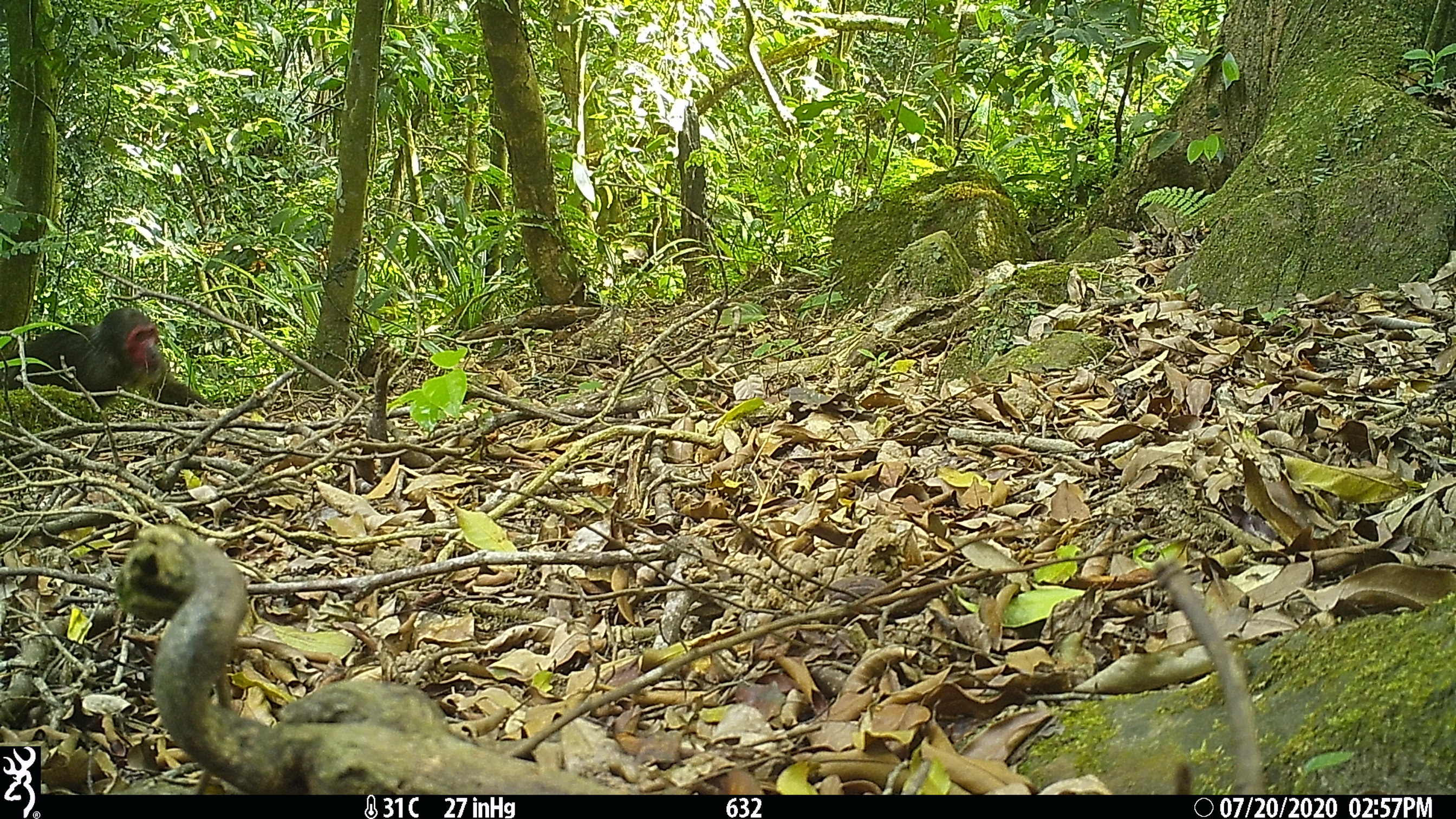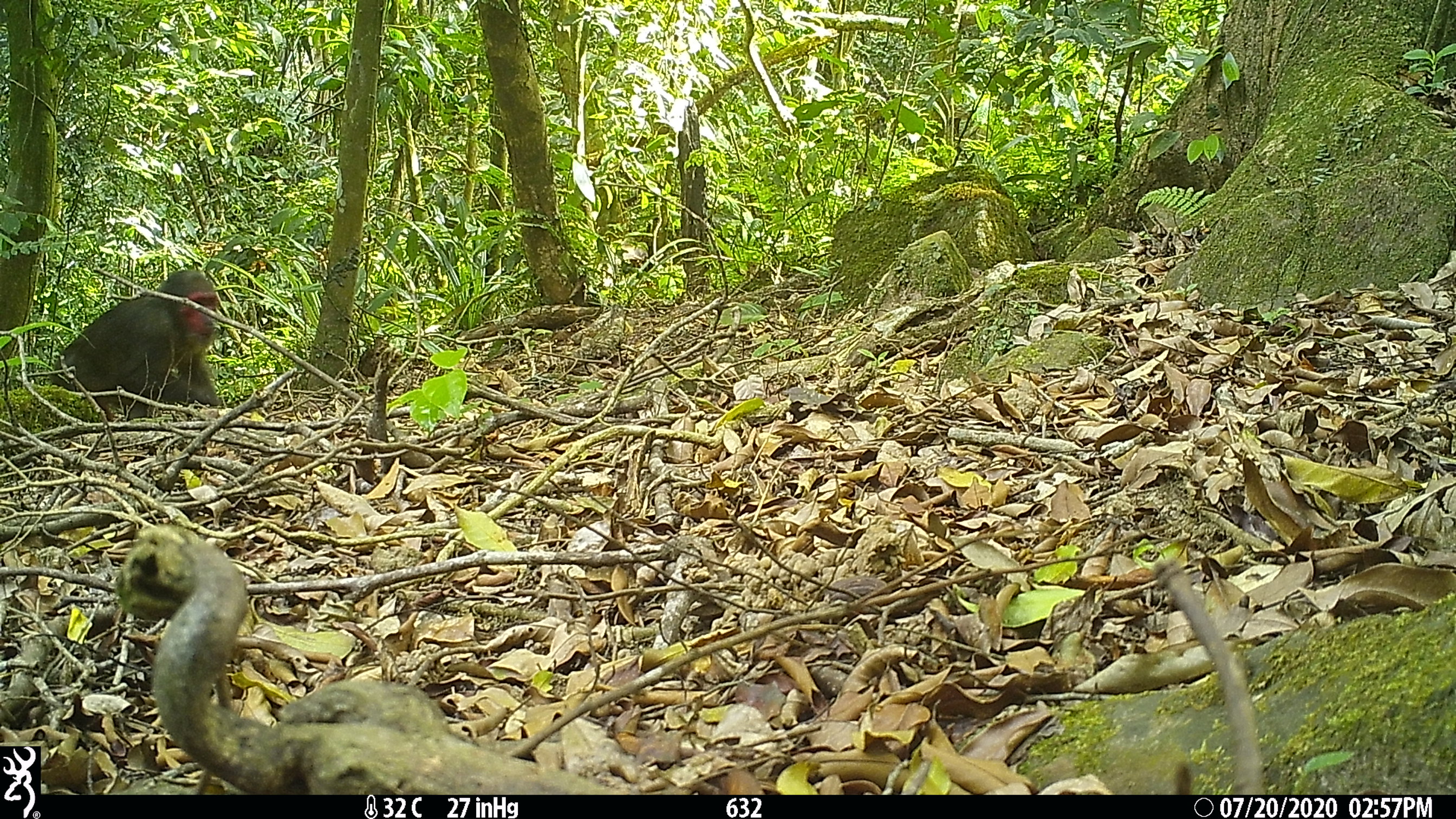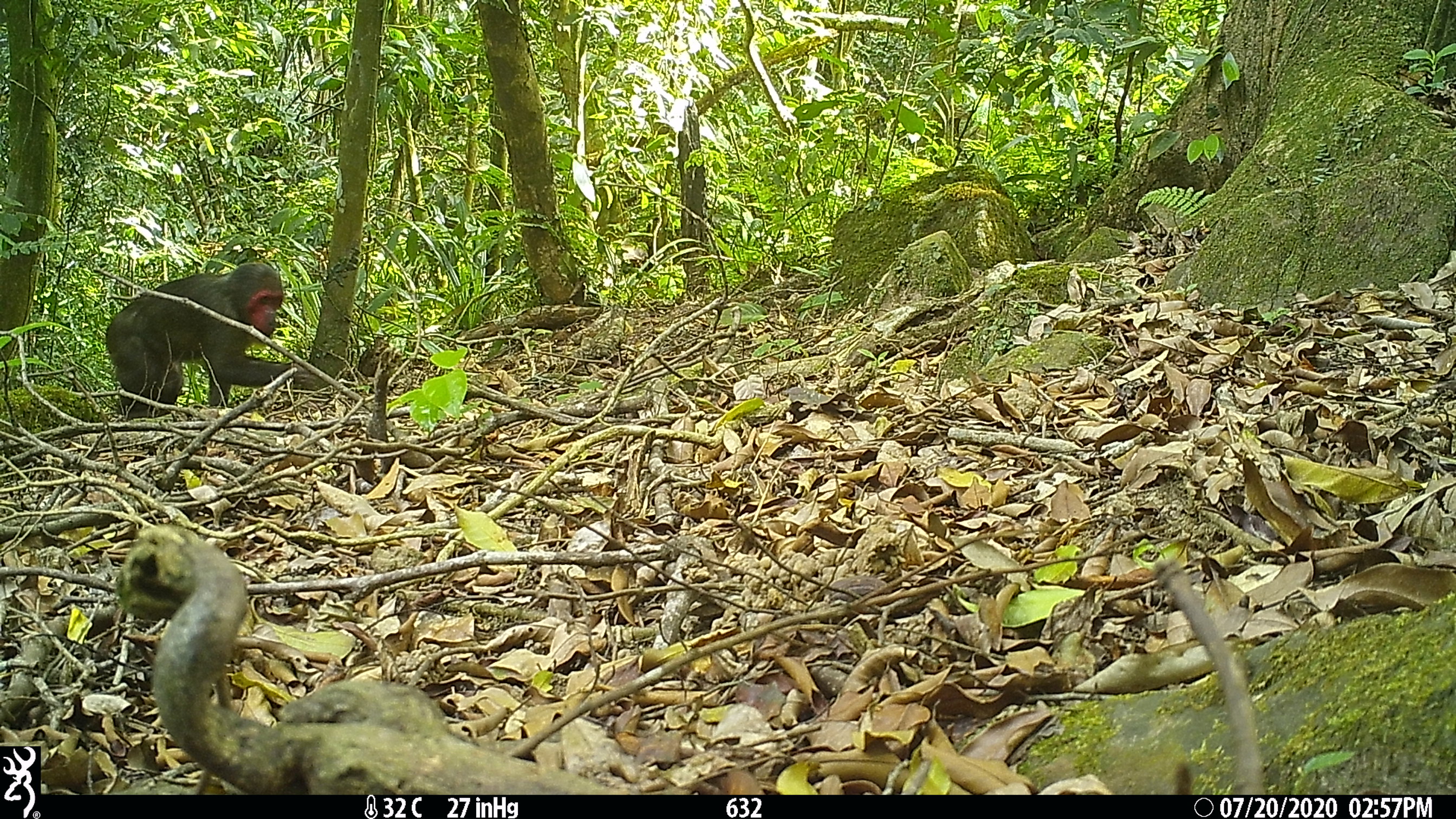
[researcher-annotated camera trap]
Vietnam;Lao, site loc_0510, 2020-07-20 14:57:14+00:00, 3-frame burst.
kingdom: Animalia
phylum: Chordata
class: Mammalia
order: Primates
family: Cercopithecidae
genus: Macaca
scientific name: Macaca arctoides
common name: stump-tailed macaque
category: stump tailed macaque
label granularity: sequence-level